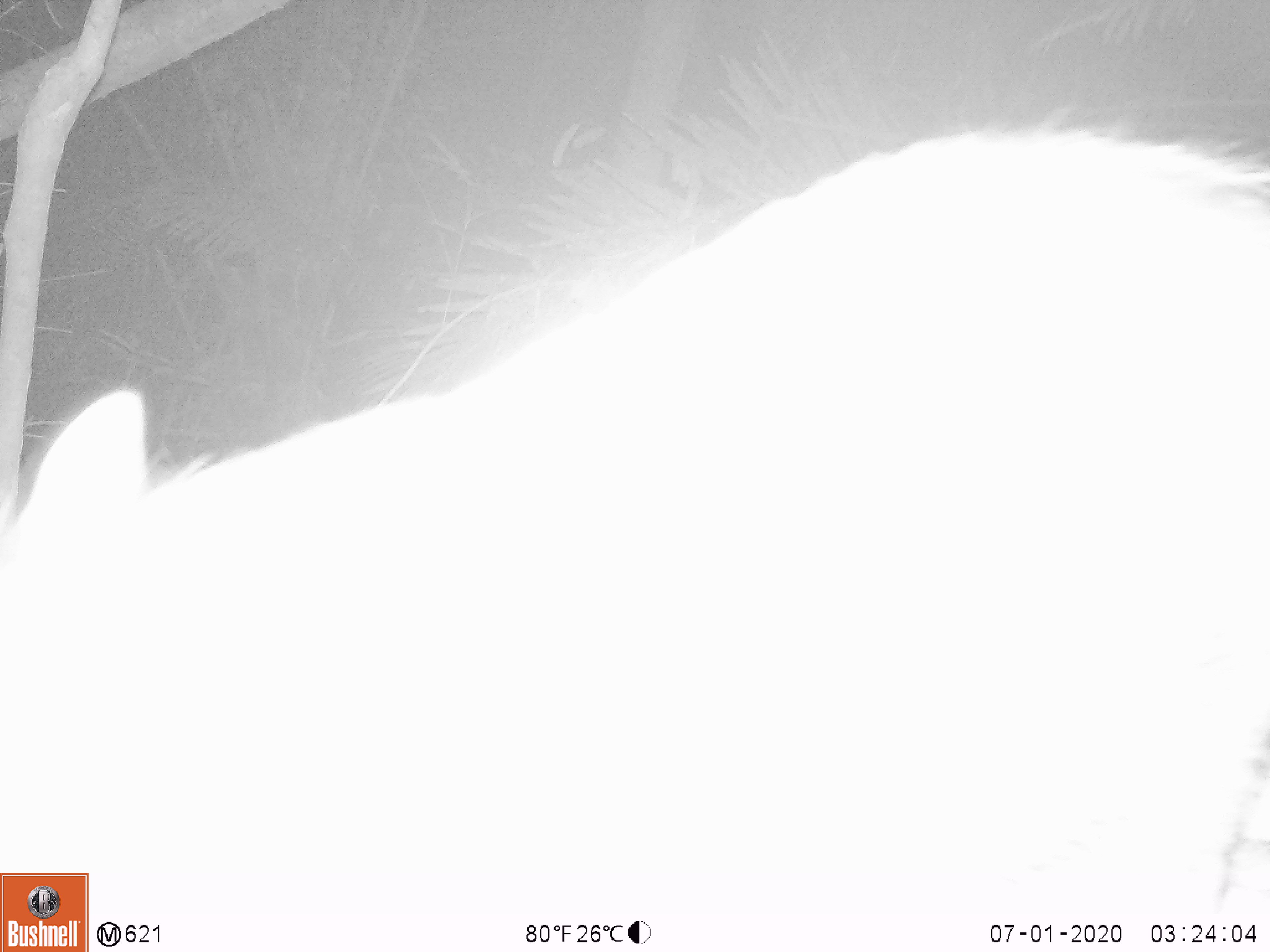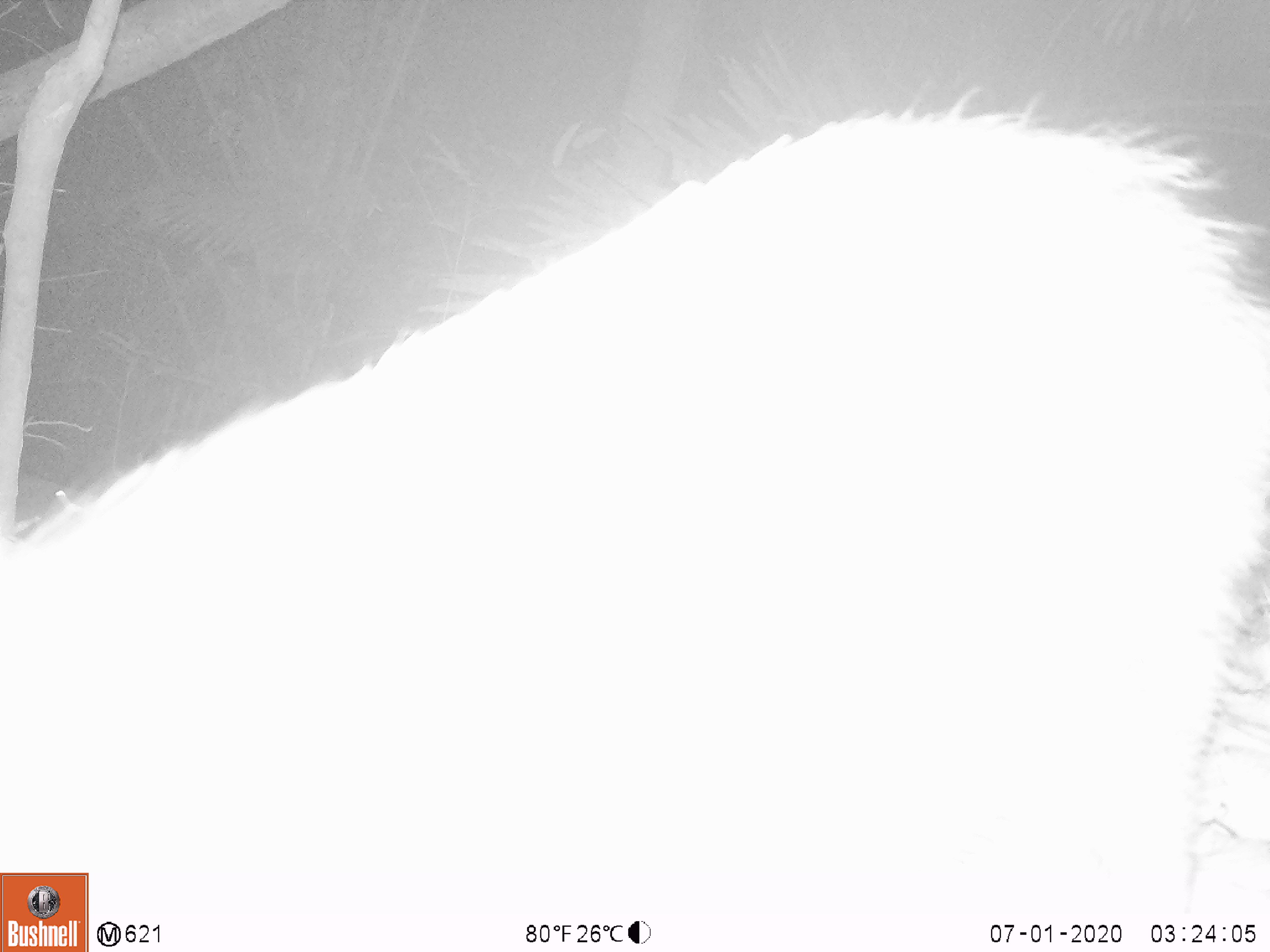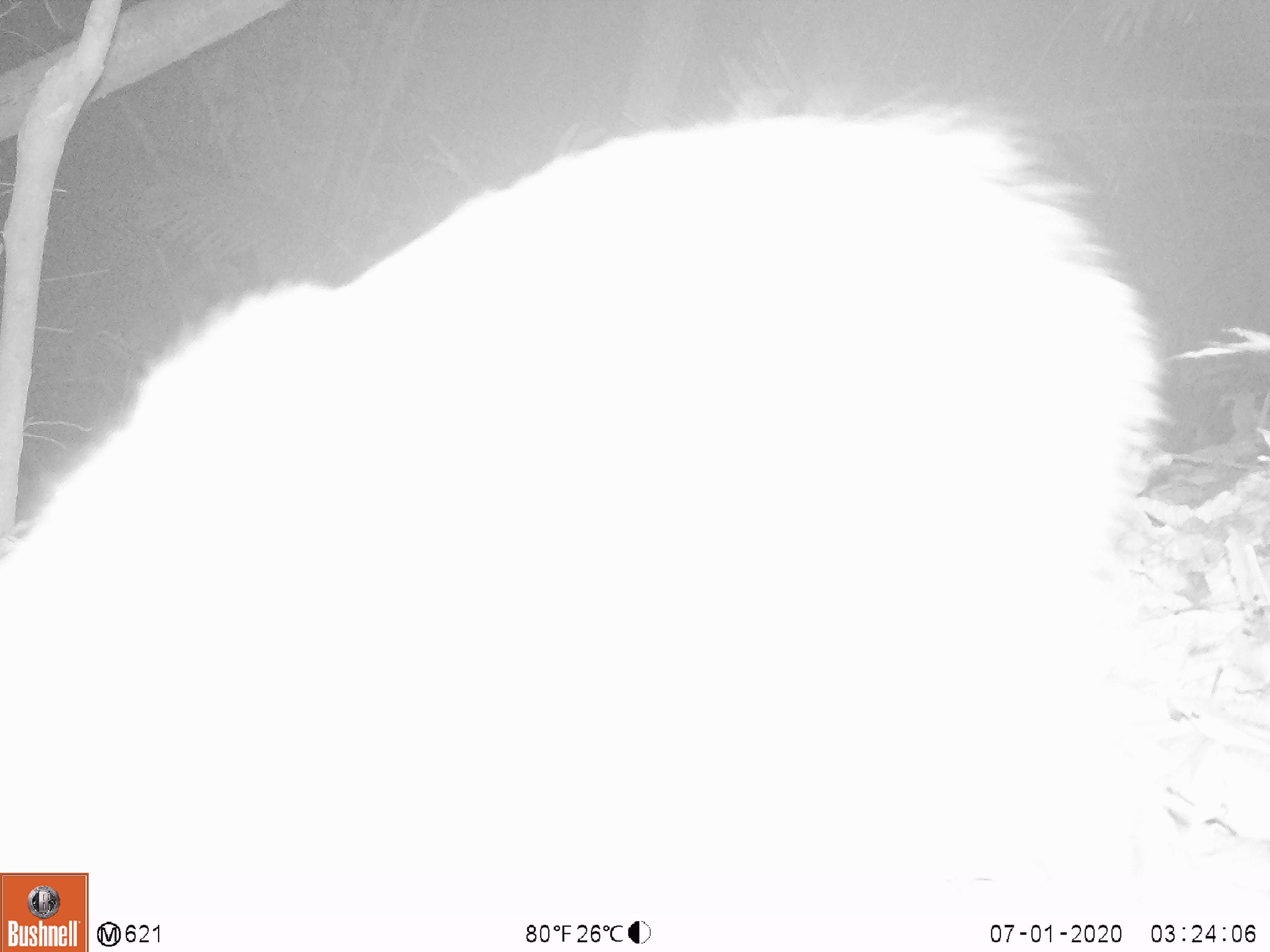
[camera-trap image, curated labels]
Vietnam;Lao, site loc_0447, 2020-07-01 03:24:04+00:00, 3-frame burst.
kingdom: Animalia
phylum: Chordata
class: Mammalia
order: Artiodactyla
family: Suidae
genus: Sus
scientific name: Sus scrofa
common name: eurasian wild pig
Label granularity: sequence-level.